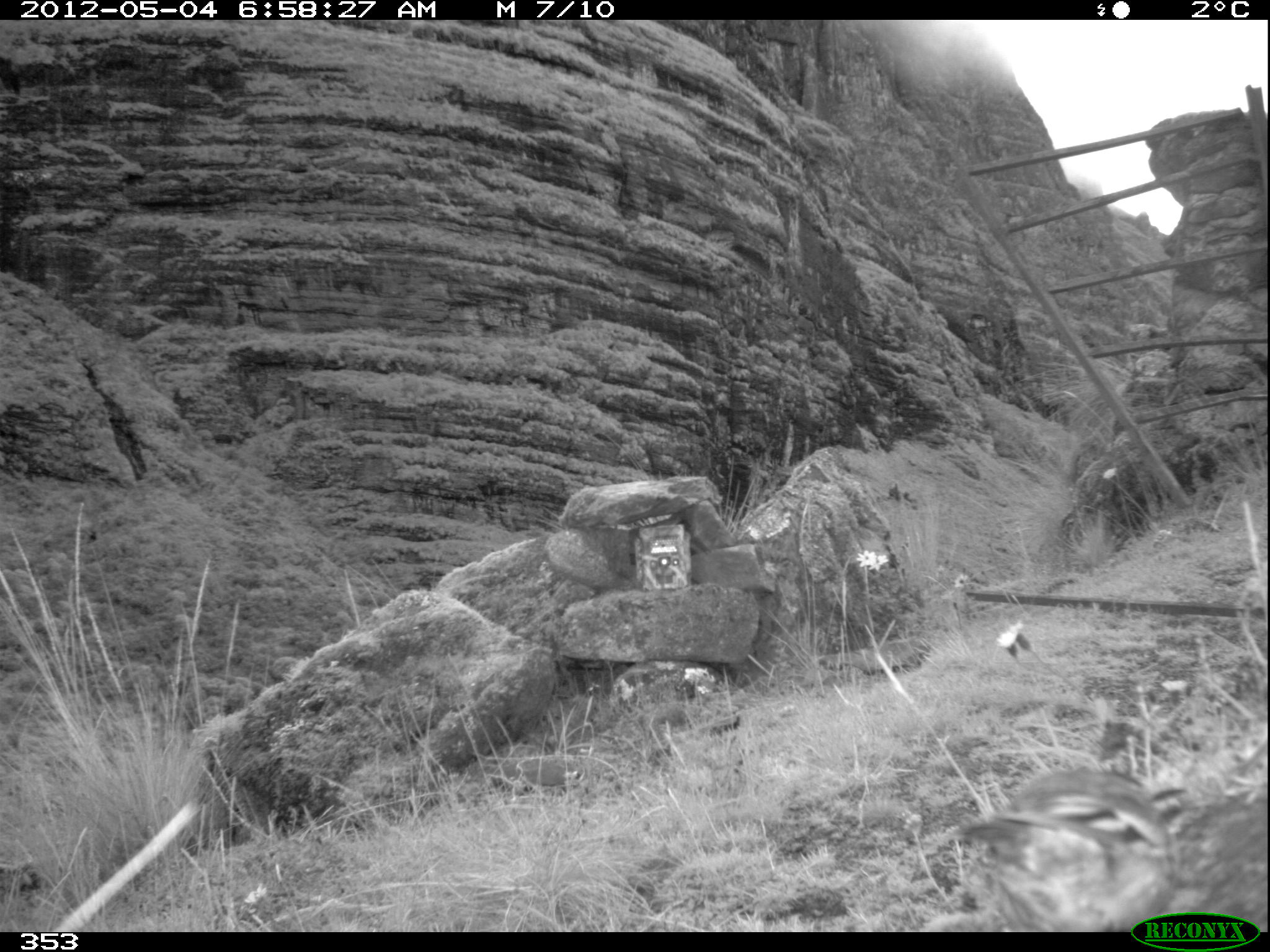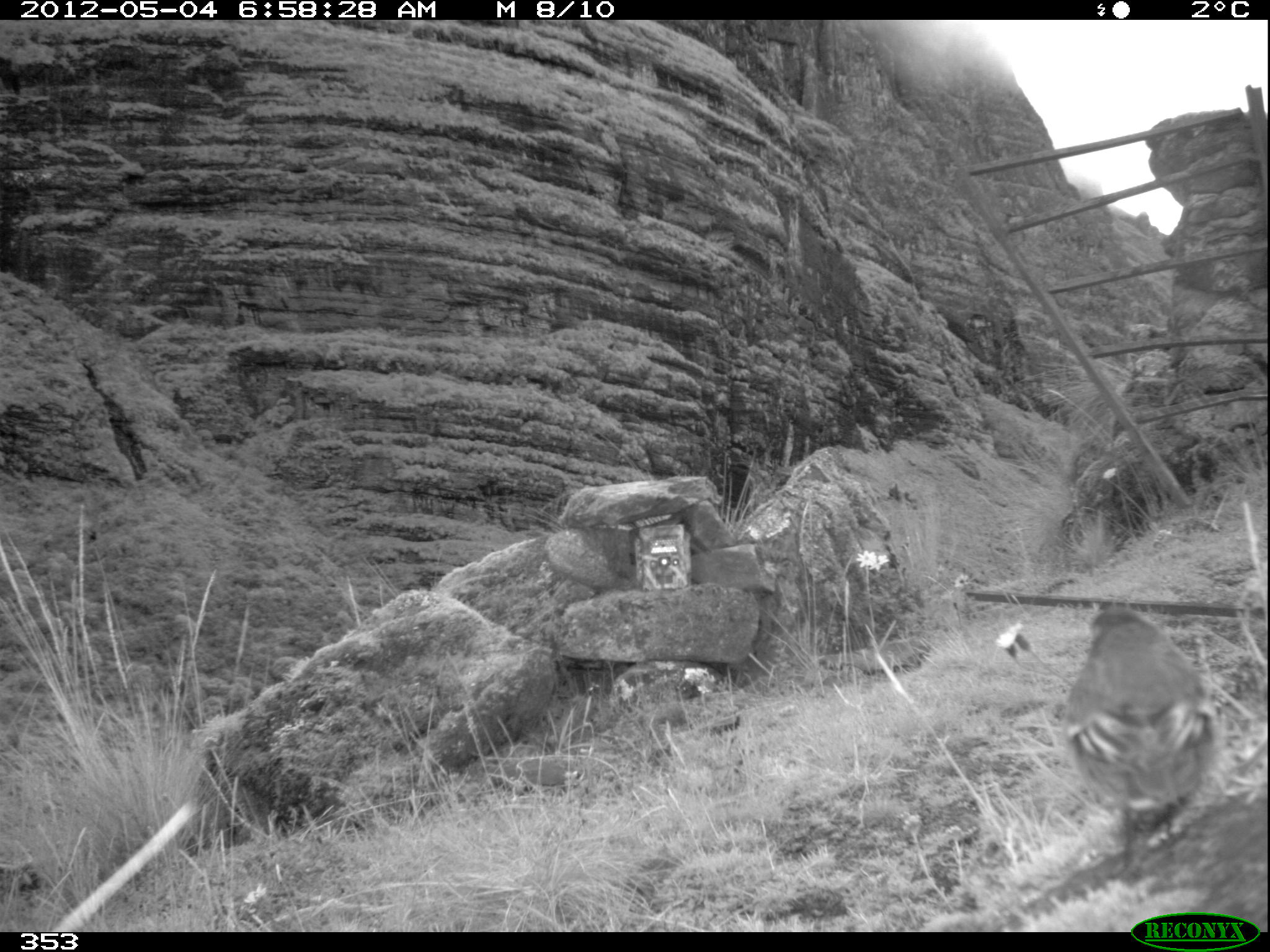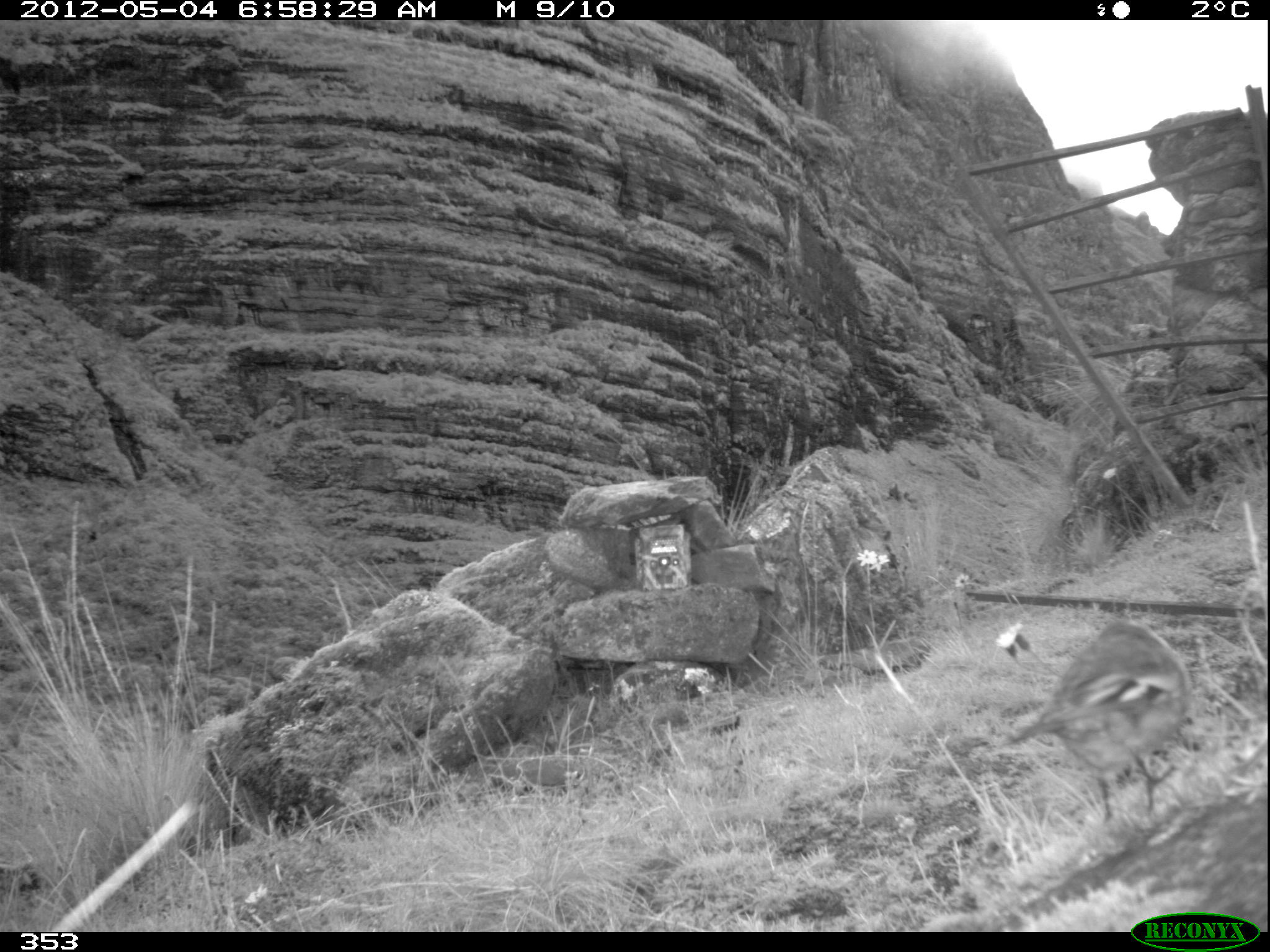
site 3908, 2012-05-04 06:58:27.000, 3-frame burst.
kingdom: Animalia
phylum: Chordata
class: Aves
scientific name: Aves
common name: bird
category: unknown bird